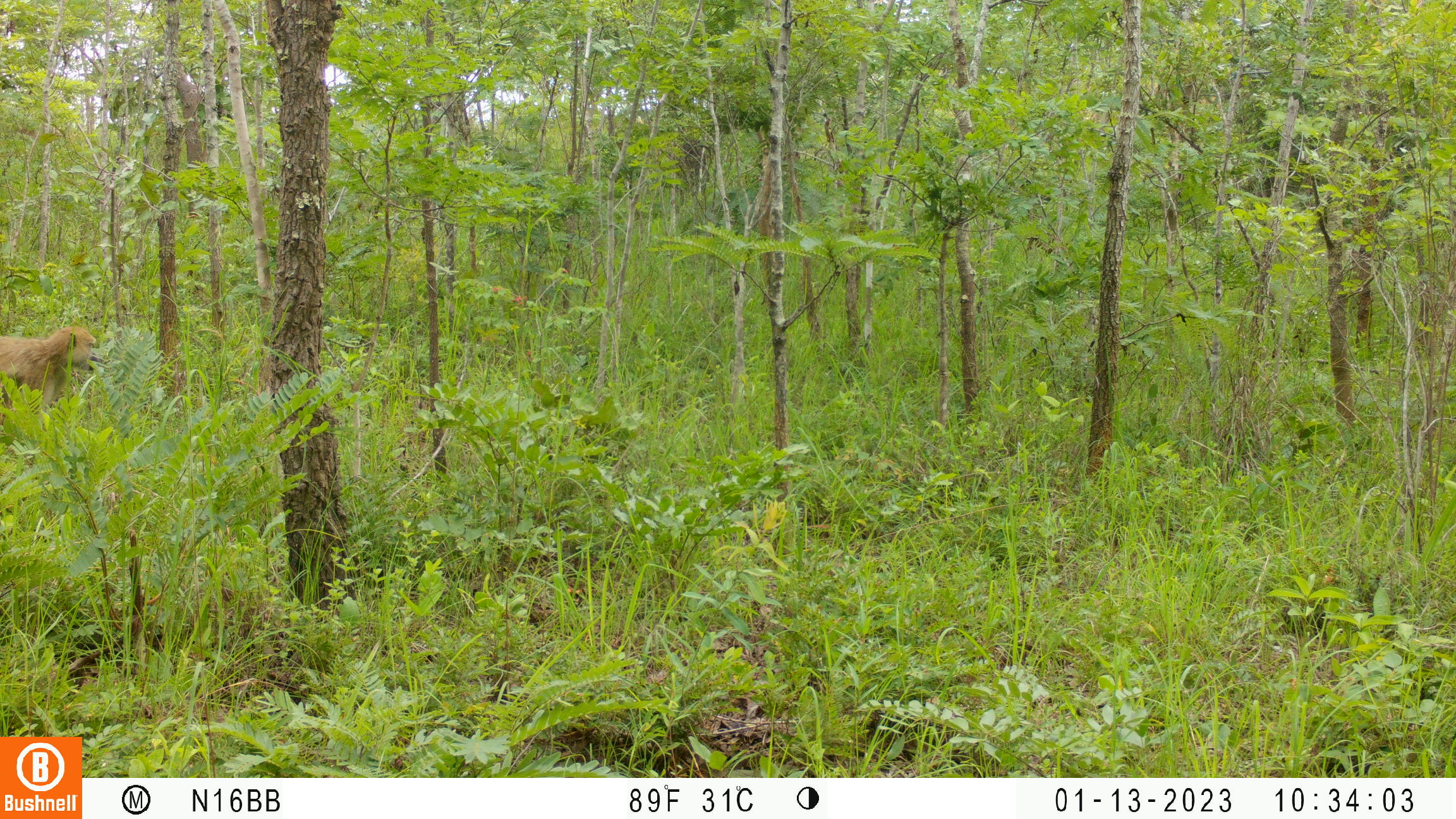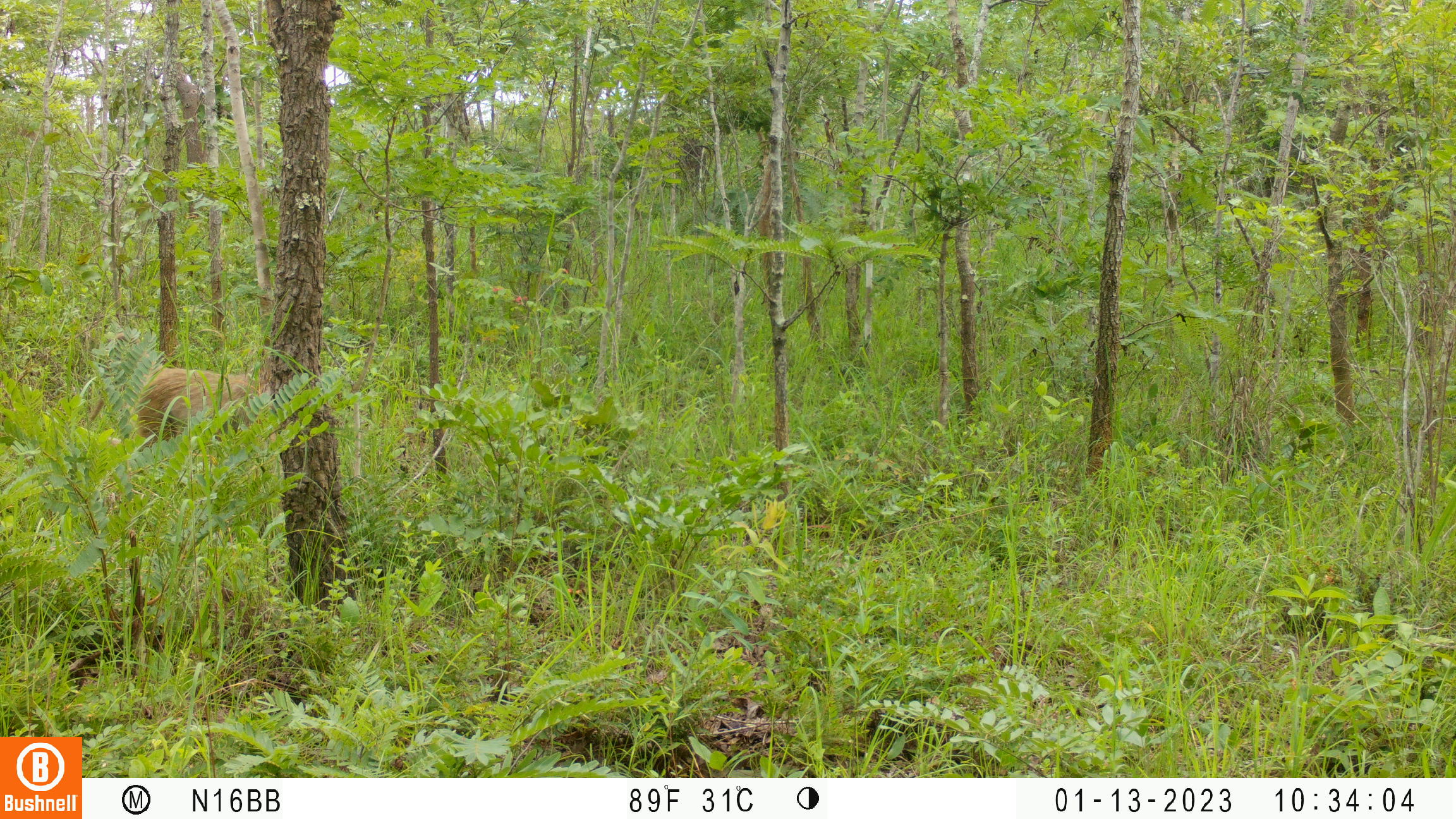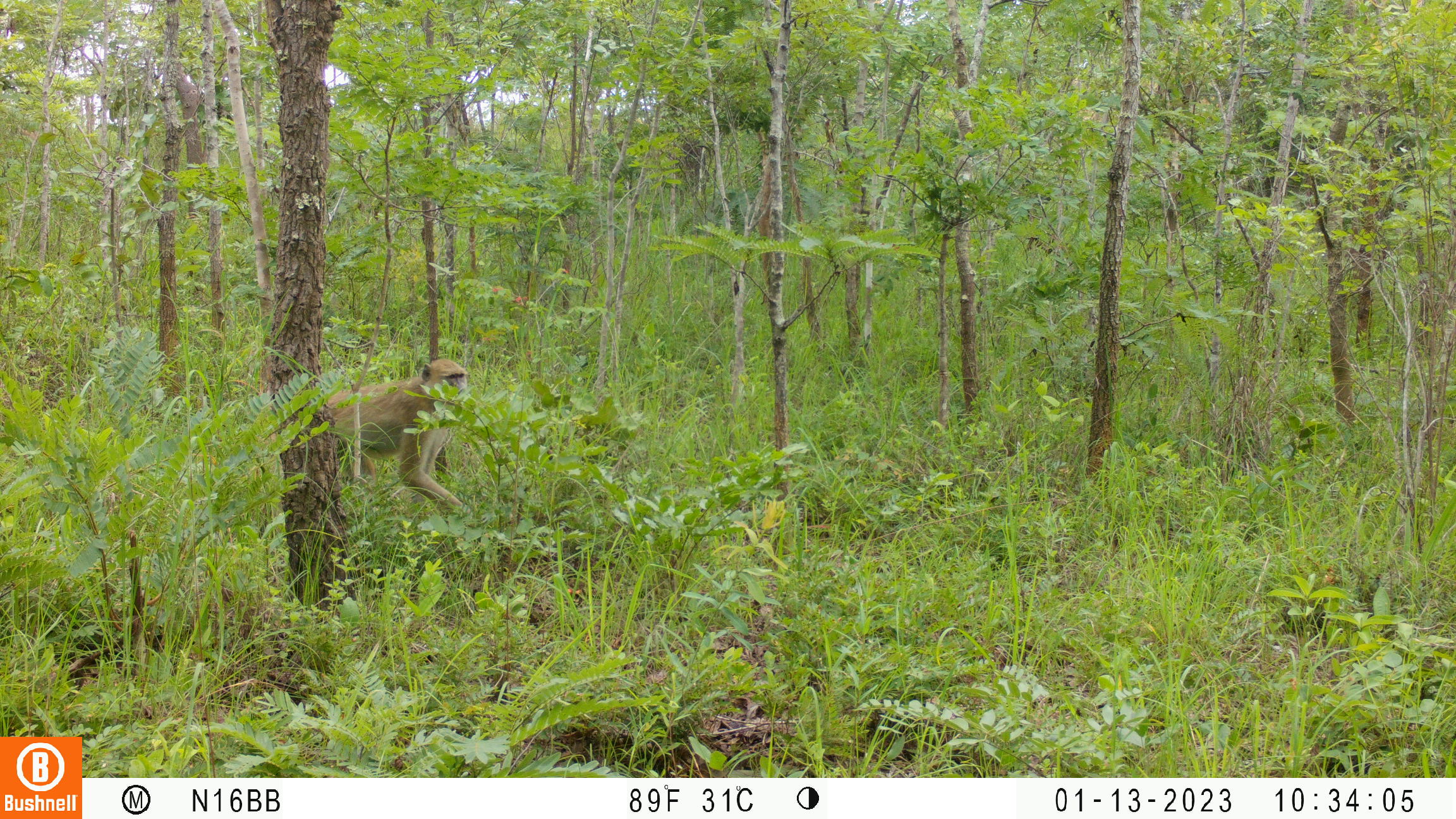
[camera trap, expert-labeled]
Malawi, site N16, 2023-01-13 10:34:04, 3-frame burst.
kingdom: Animalia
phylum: Chordata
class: Mammalia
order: Primates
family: Cercopithecidae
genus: Papio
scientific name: Papio cynocephalus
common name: yellow baboon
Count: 1.